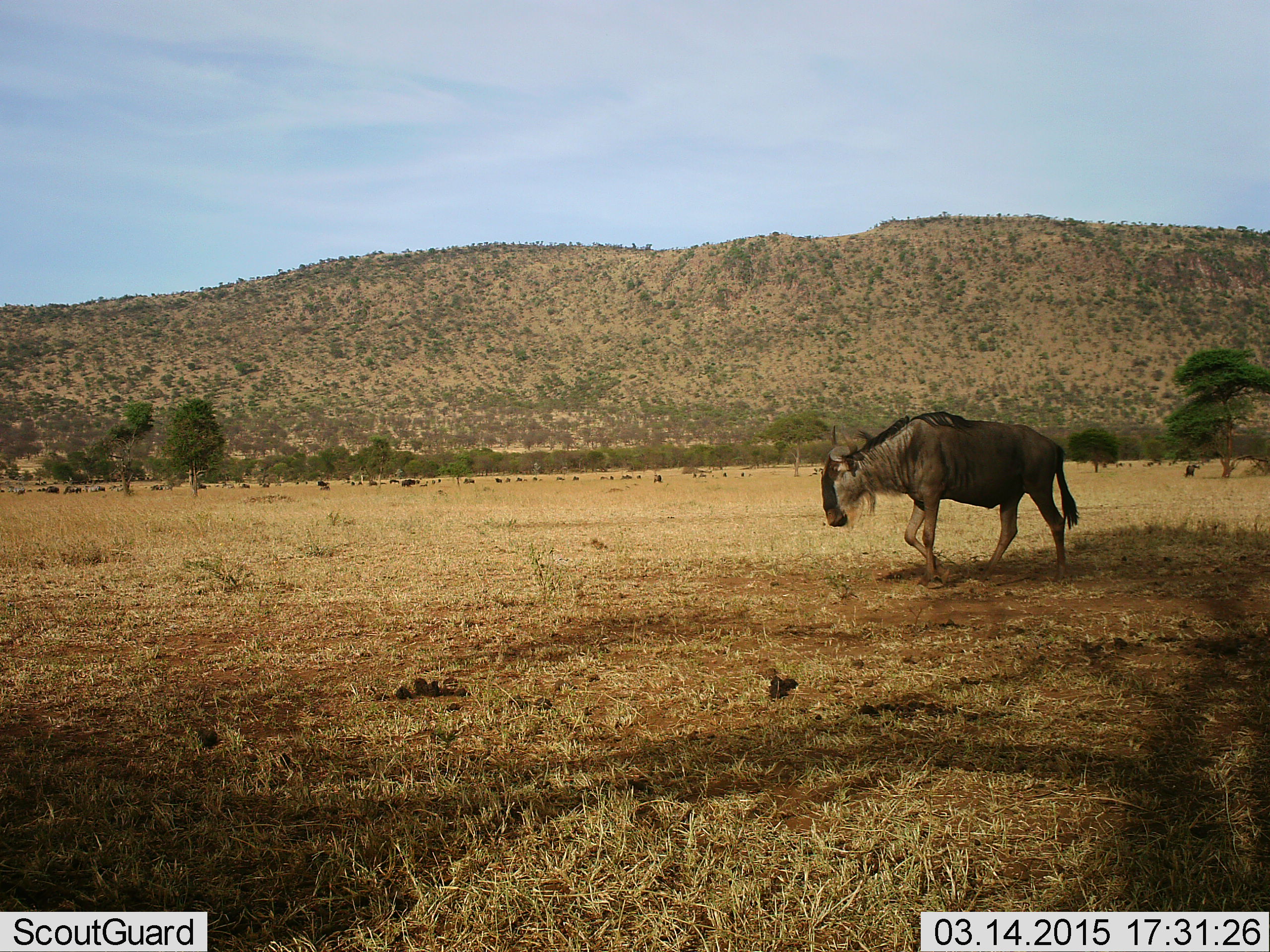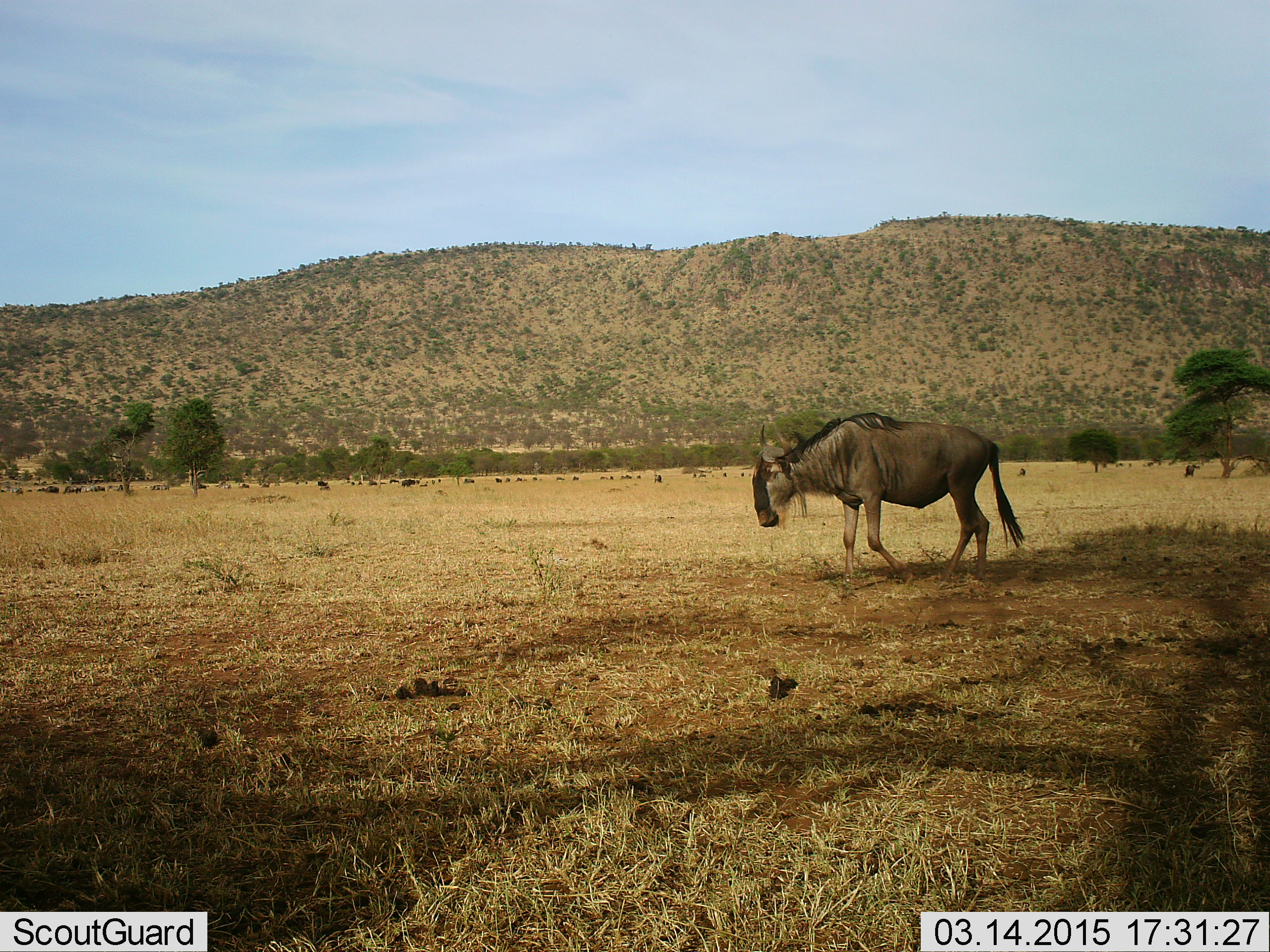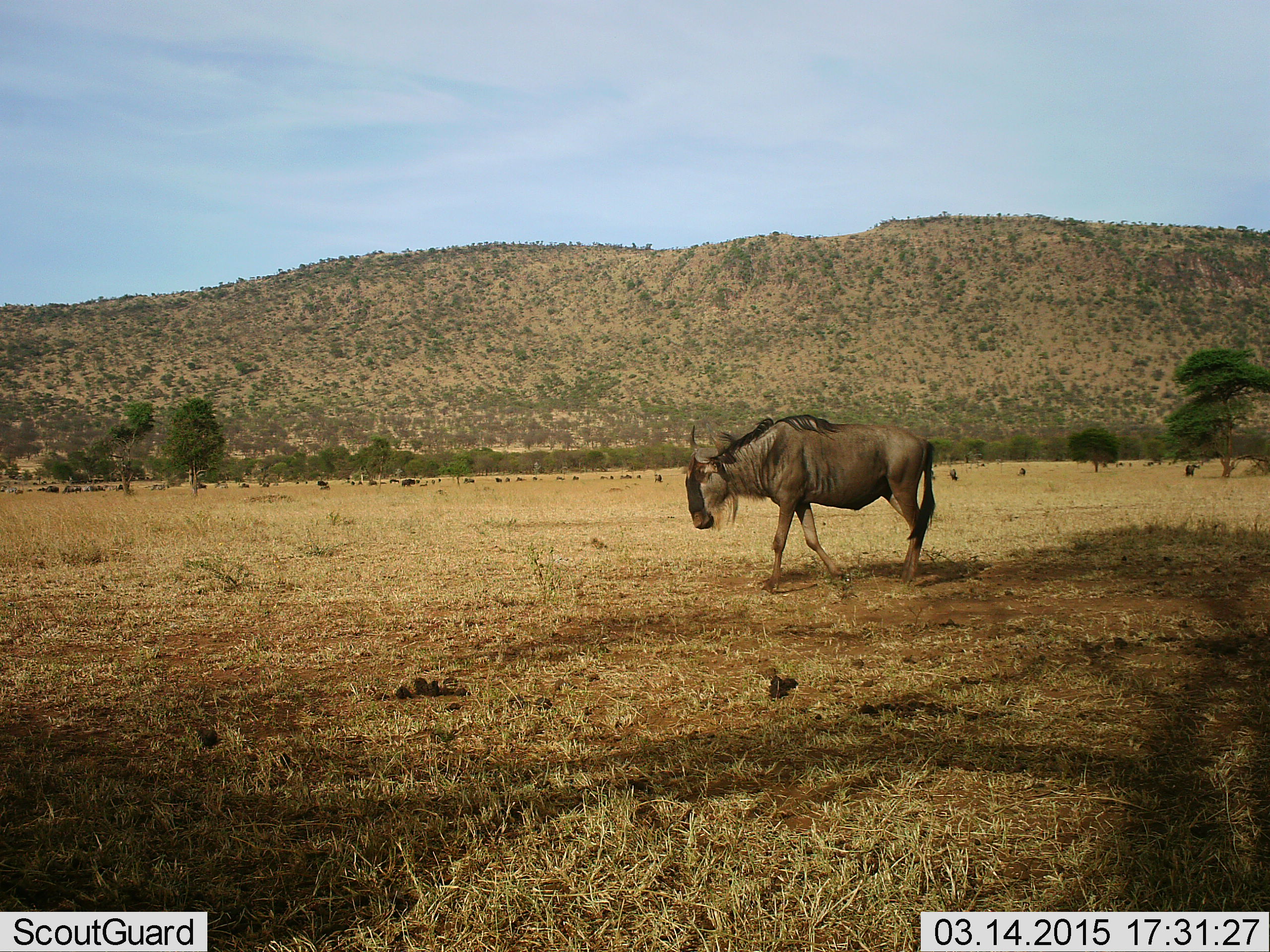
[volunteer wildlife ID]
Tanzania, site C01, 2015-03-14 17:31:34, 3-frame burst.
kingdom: Animalia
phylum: Chordata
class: Mammalia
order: Artiodactyla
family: Bovidae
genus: Connochaetes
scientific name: Connochaetes taurinus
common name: blue wildebeest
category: wildebeest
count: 1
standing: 10%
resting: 0%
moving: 100%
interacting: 0%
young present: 0%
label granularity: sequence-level